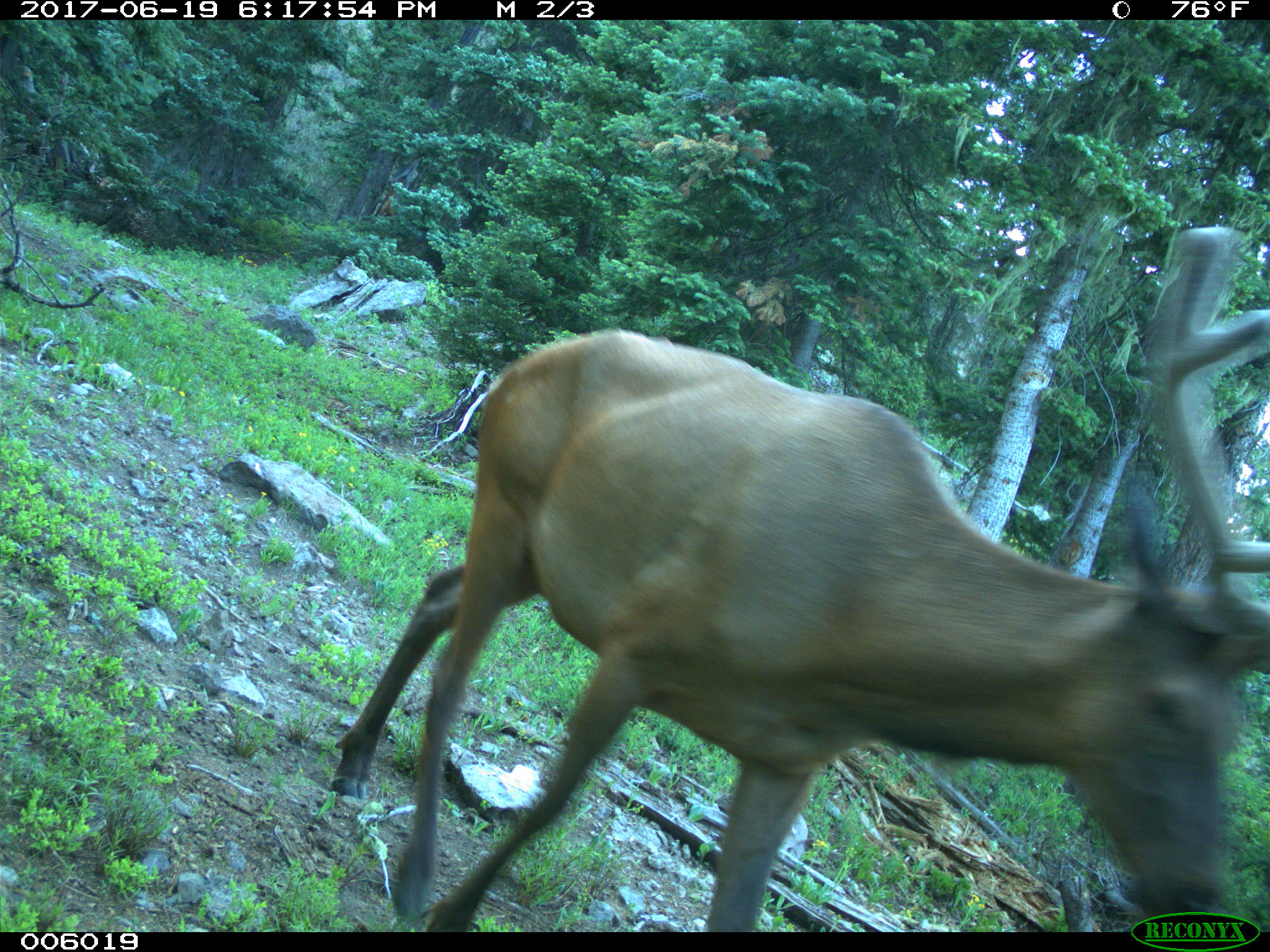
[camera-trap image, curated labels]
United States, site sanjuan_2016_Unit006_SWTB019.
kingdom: Animalia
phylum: Chordata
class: Mammalia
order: Artiodactyla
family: Cervidae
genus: Cervus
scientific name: Cervus elaphus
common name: red deer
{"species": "Cervus elaphus (red deer)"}